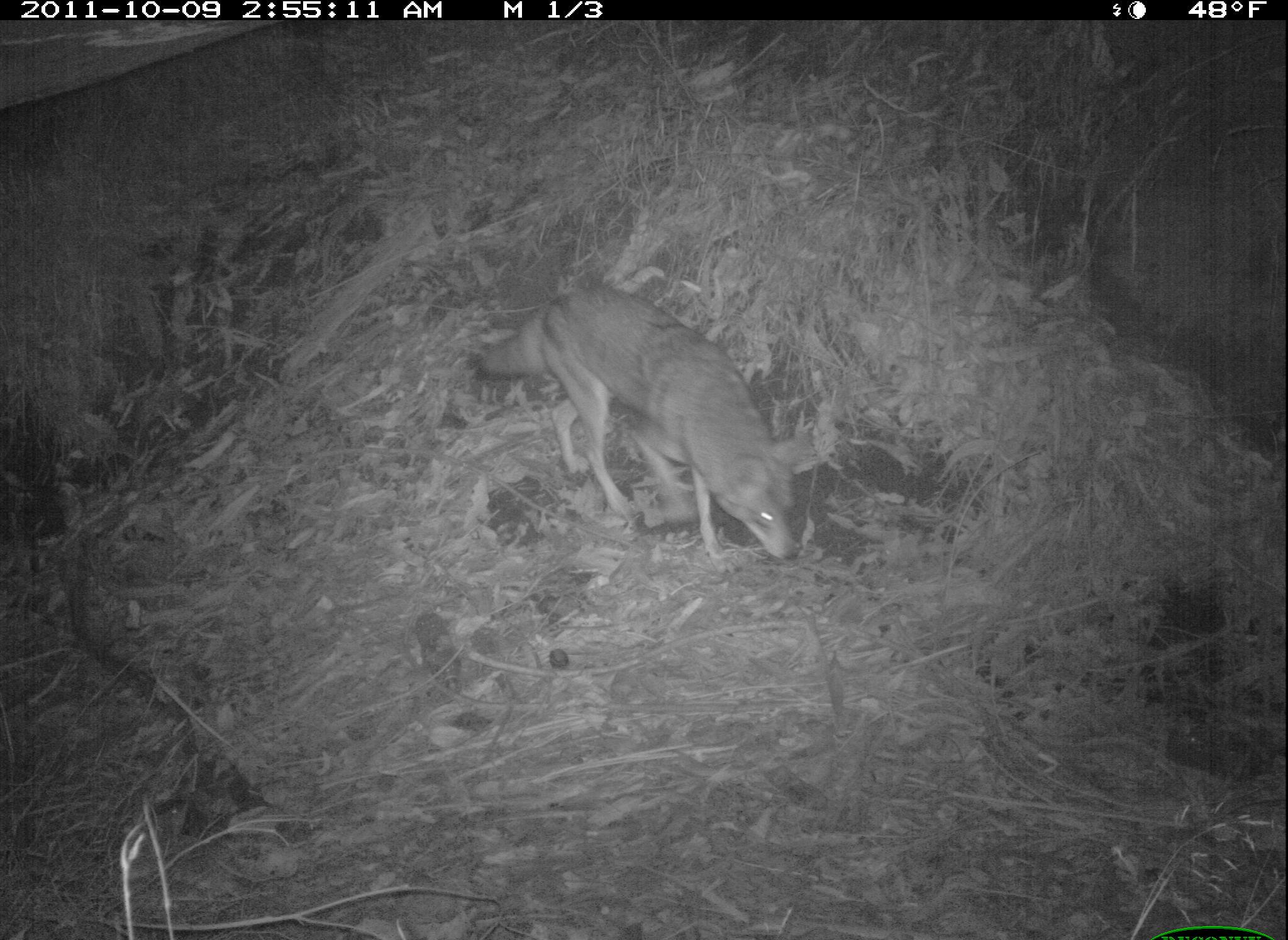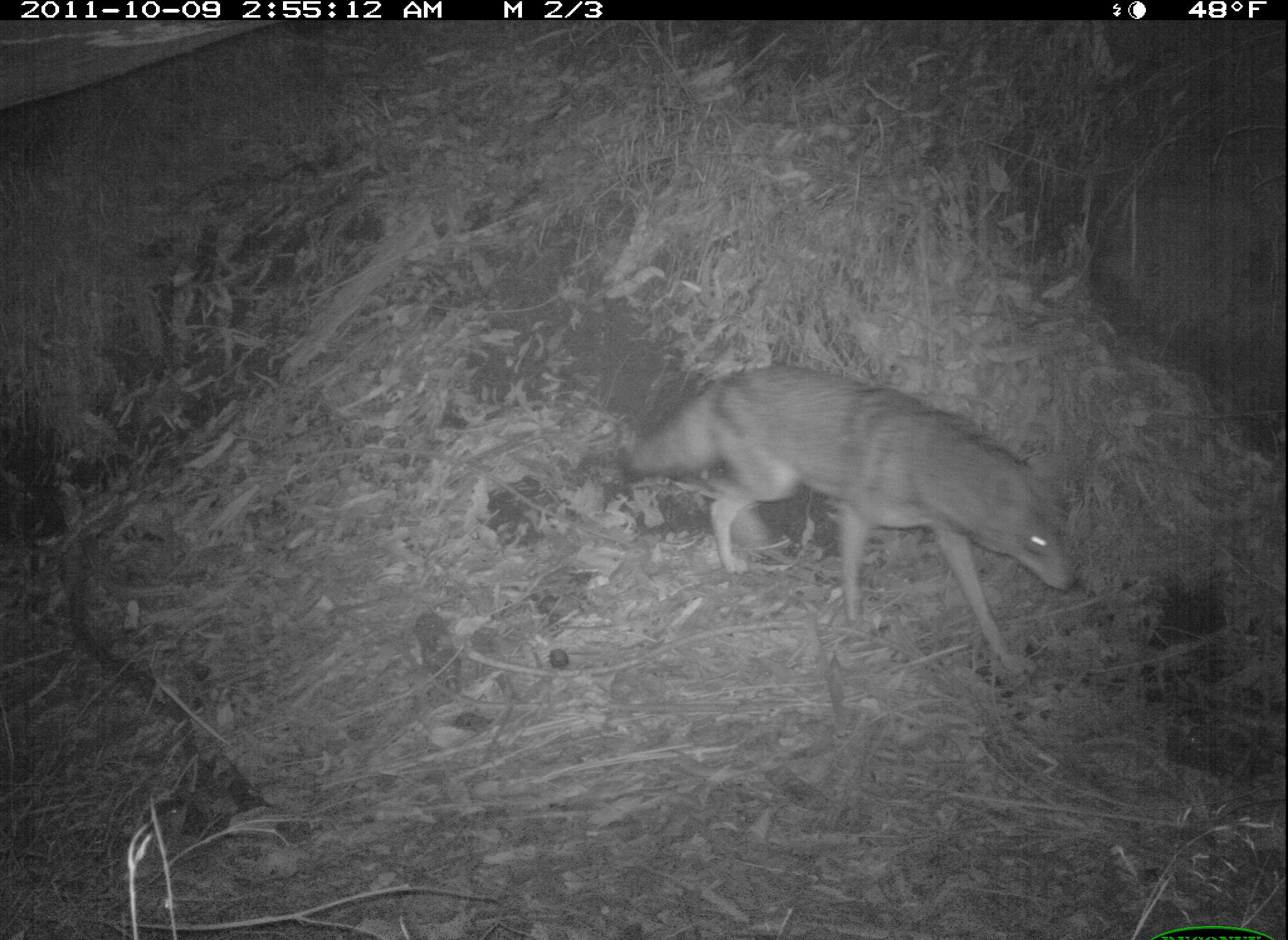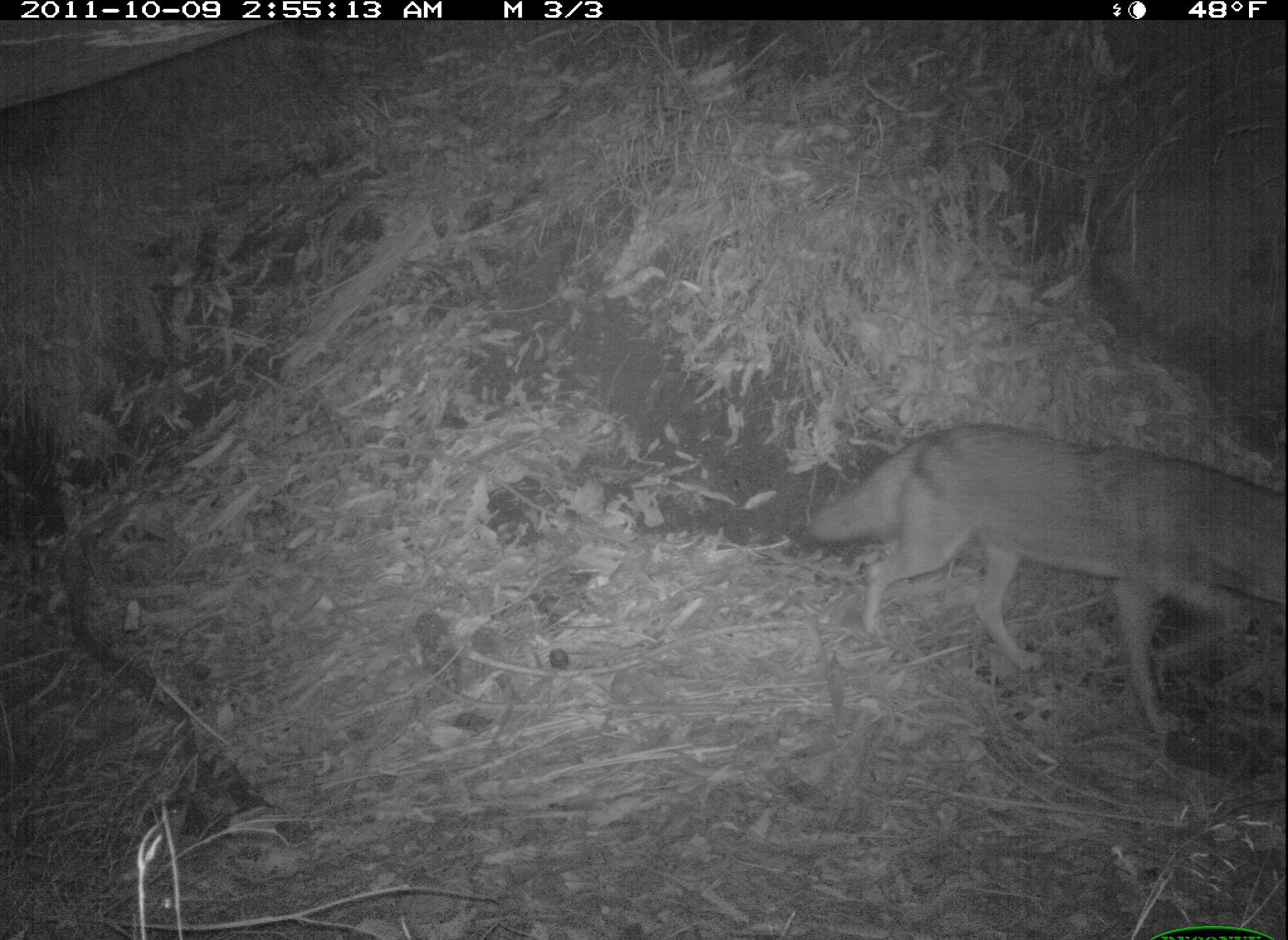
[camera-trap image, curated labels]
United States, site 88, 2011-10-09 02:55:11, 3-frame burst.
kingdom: Animalia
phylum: Chordata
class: Mammalia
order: Carnivora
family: Canidae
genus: Canis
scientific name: Canis latrans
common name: coyote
Coyote (Canis latrans).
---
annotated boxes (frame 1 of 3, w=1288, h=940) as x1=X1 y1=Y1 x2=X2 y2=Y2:
coyote: x1=467 y1=280 x2=818 y2=580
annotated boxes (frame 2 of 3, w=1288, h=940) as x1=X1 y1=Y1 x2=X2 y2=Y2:
coyote: x1=620 y1=359 x2=1090 y2=683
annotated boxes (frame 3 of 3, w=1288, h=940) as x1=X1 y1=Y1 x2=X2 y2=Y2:
coyote: x1=795 y1=417 x2=1285 y2=739